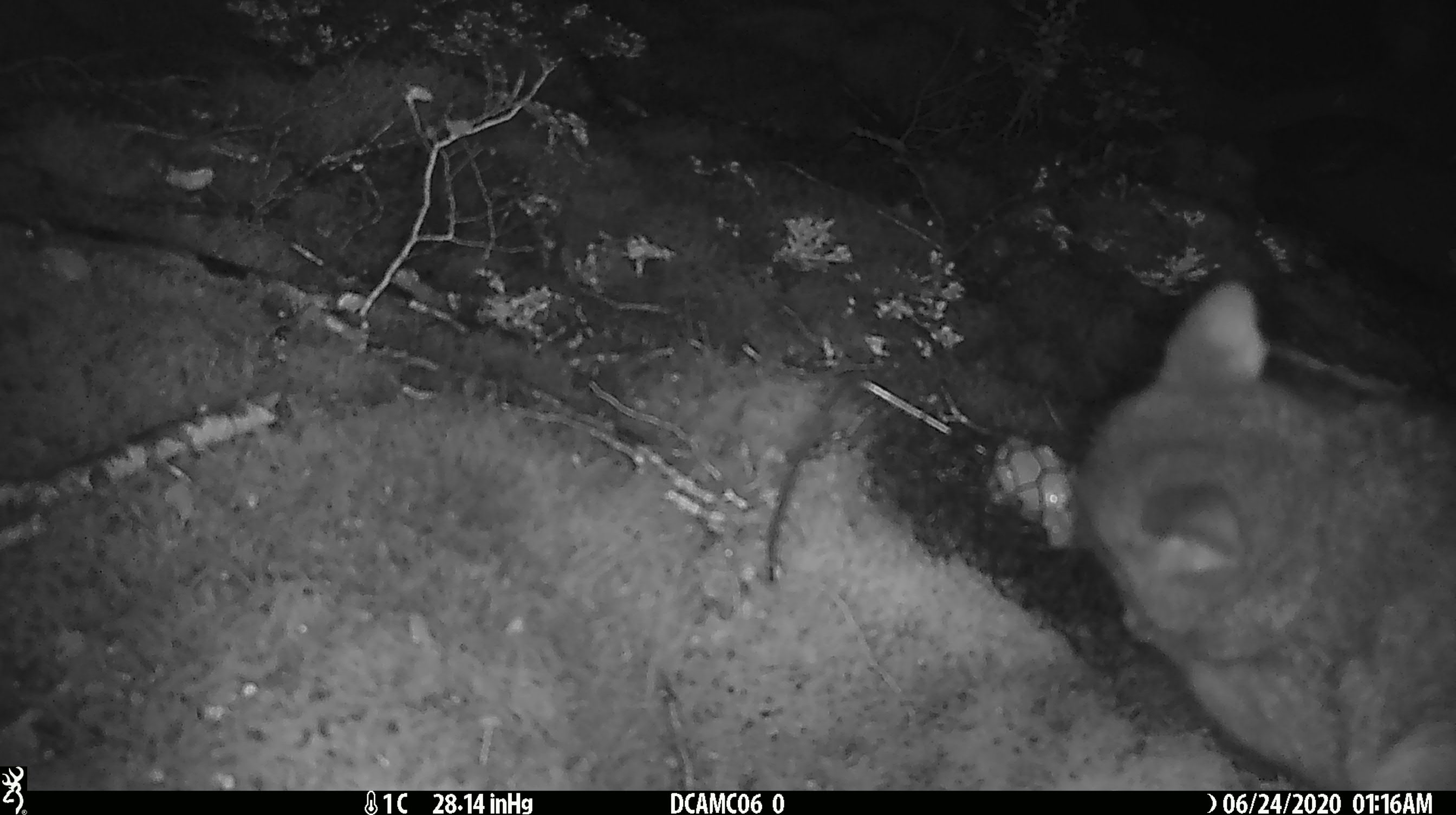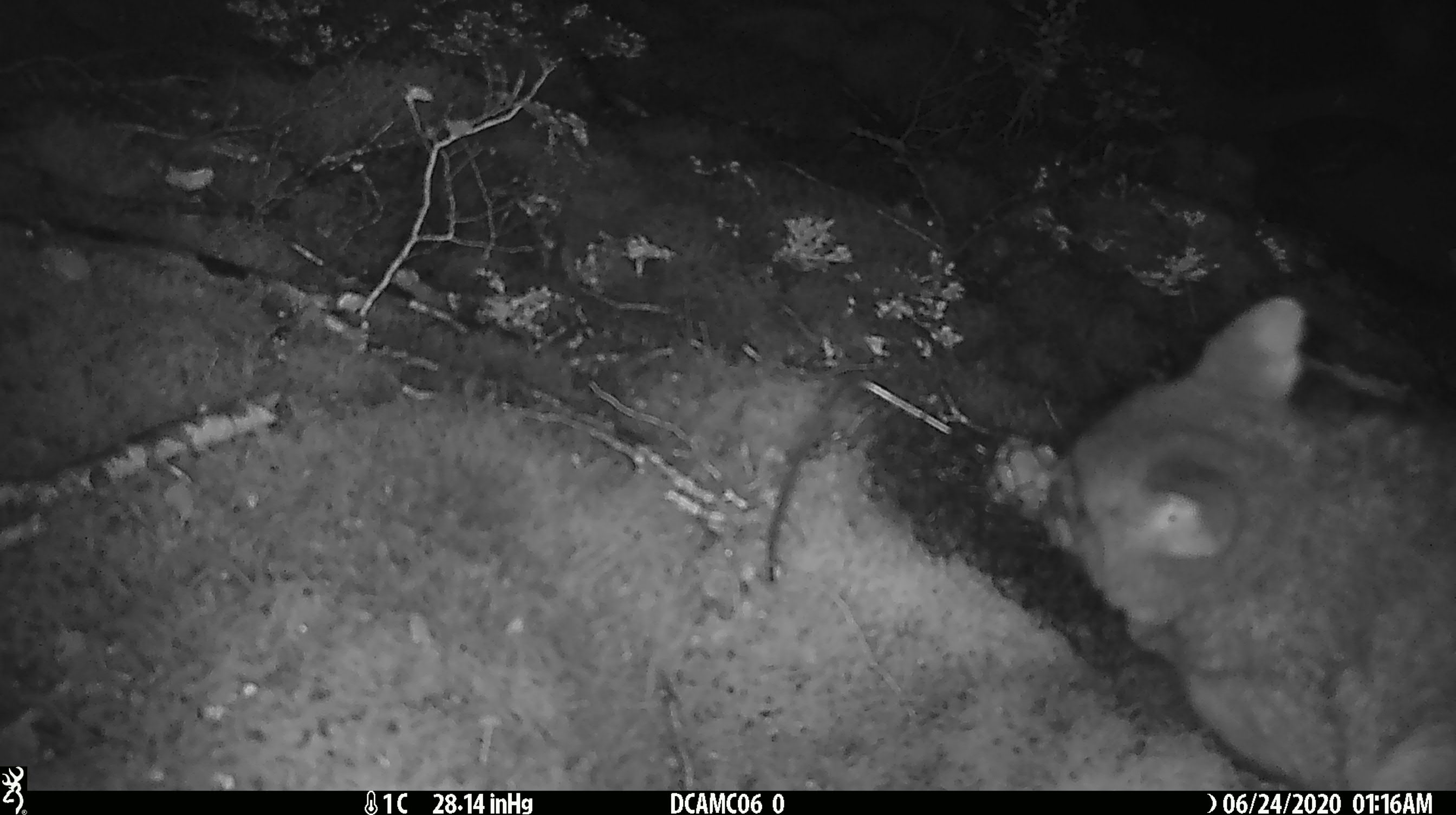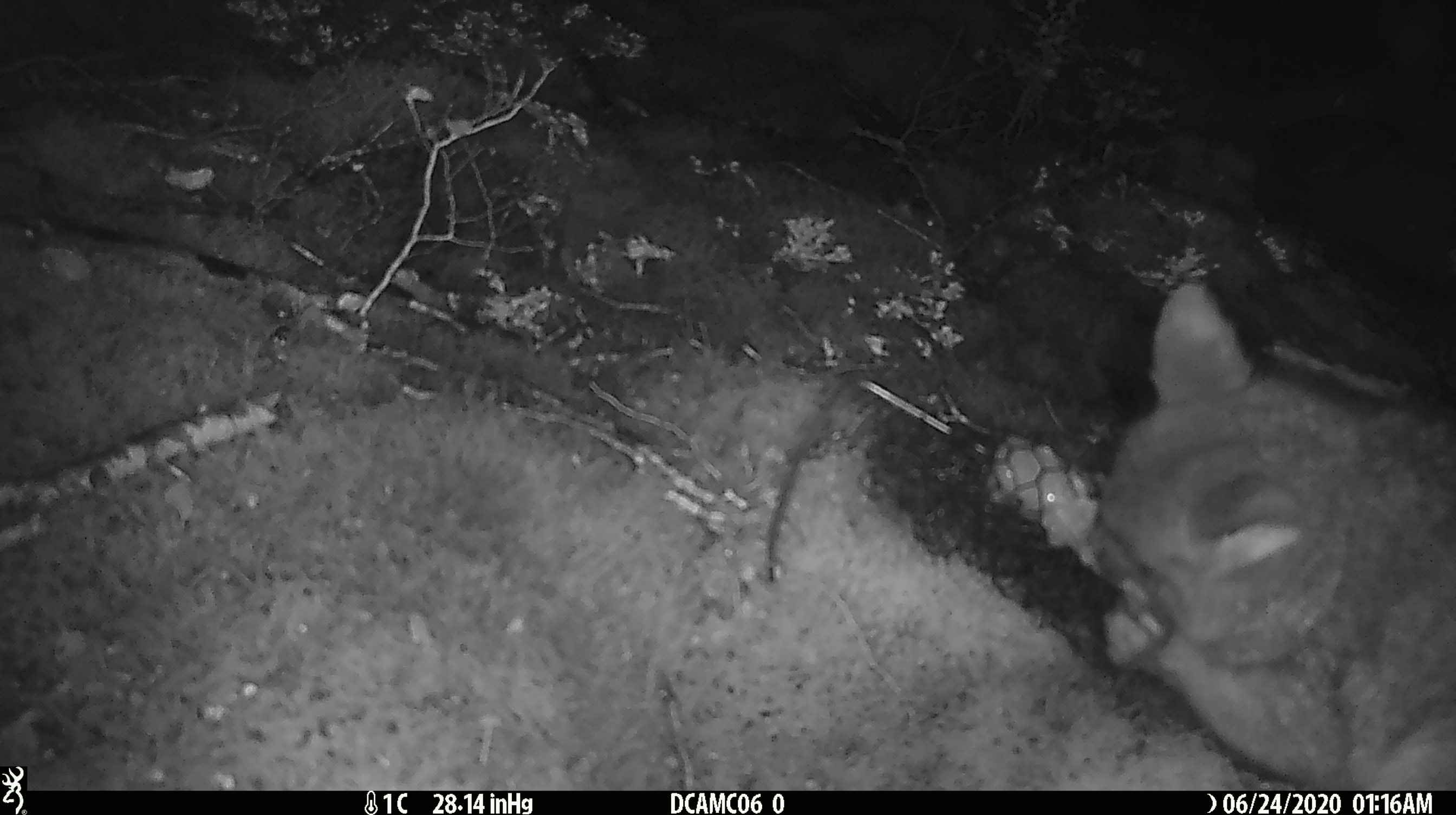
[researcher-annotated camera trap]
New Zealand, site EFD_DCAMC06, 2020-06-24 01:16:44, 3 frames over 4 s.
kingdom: Animalia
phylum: Chordata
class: Mammalia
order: Diprotodontia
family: Phalangeridae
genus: Trichosurus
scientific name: Trichosurus vulpecula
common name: common brushtail possum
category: possum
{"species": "possum (common brushtail possum) (Trichosurus vulpecula)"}